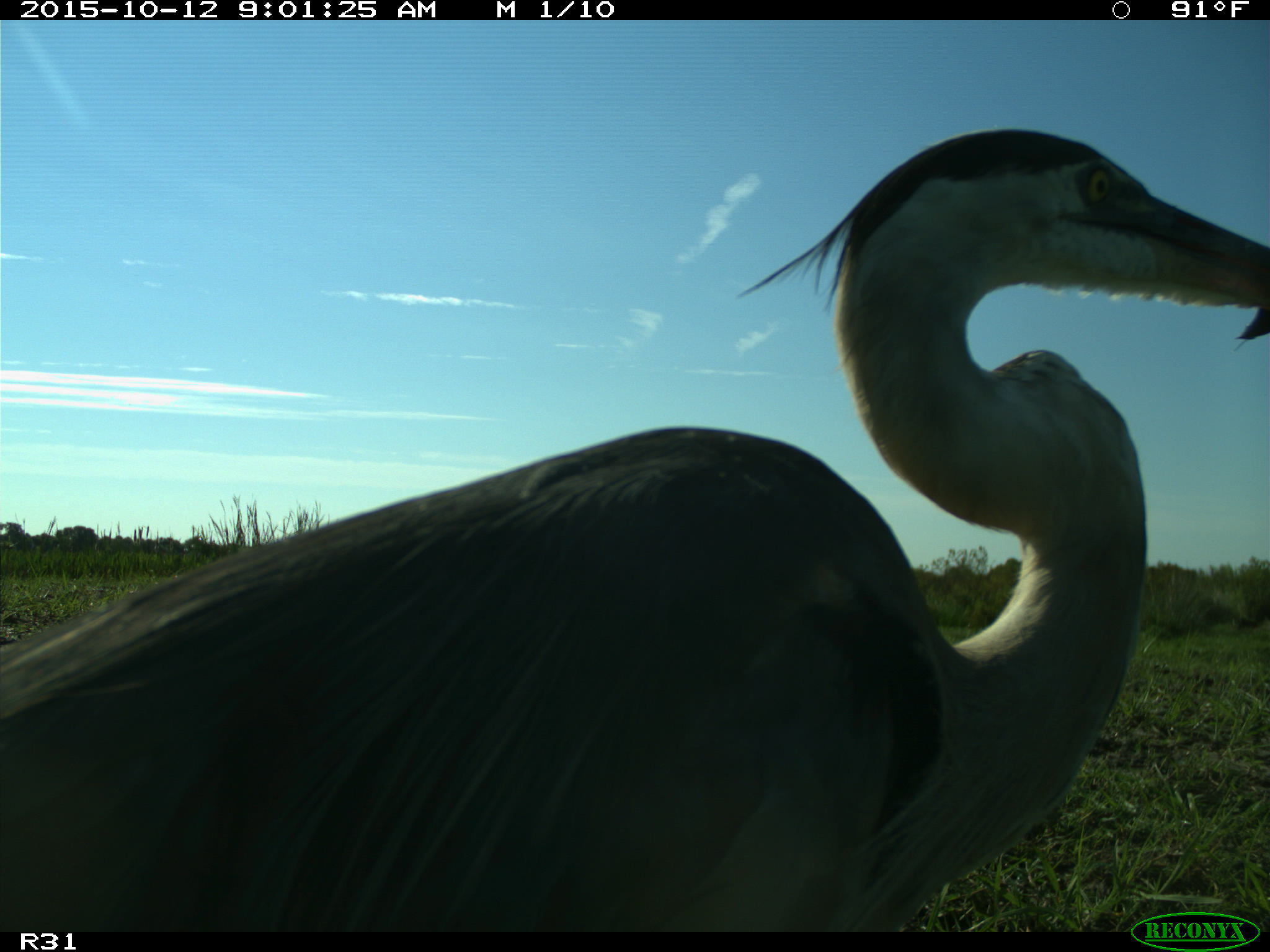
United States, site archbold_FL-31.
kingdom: Animalia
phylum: Chordata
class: Aves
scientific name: Aves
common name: birds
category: unidentified bird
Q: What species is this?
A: Unidentified bird (birds) (Aves).